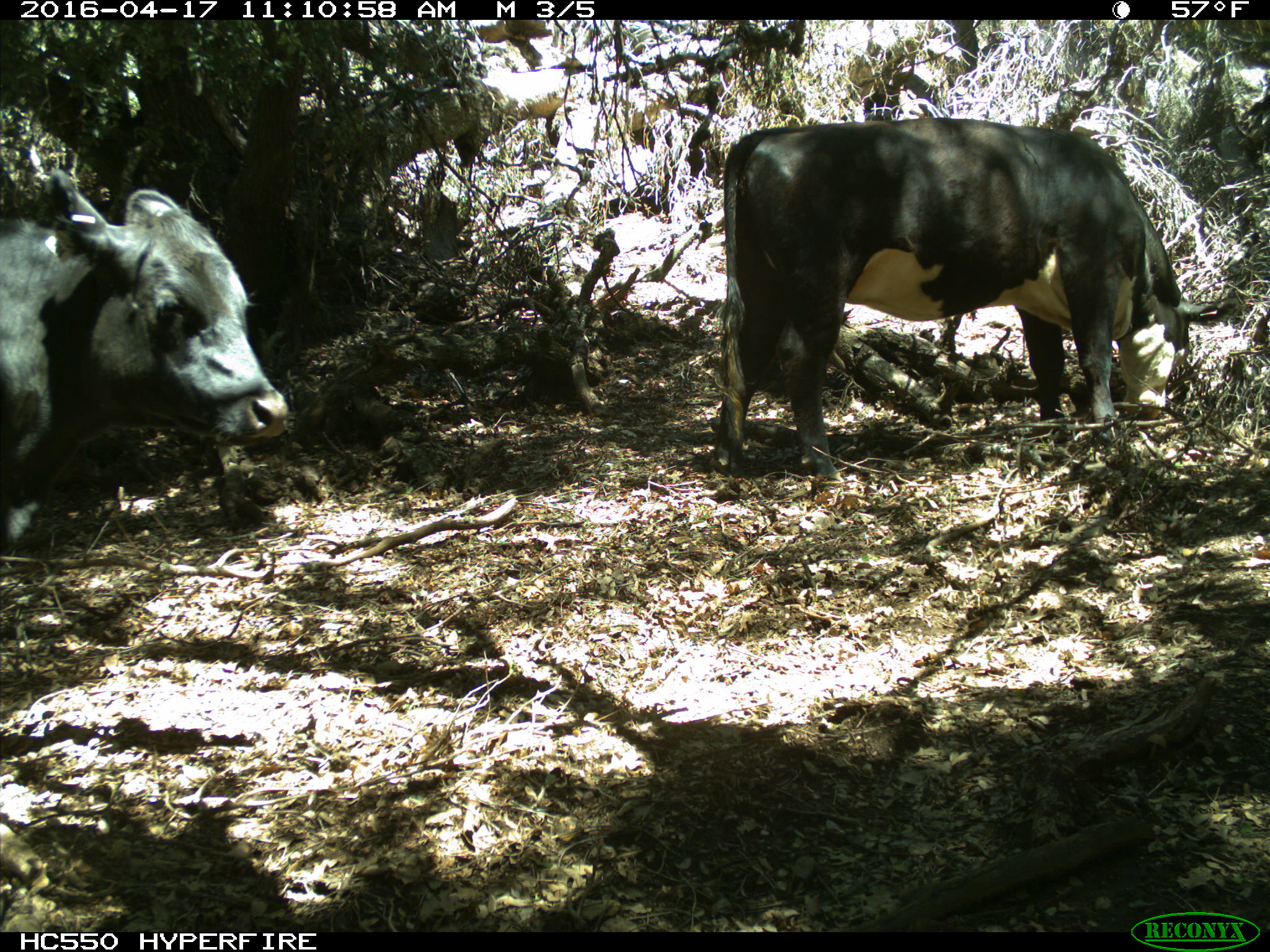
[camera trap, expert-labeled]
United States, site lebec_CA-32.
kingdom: Animalia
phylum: Chordata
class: Mammalia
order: Artiodactyla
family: Bovidae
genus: Bos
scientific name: Bos taurus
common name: domestic cow